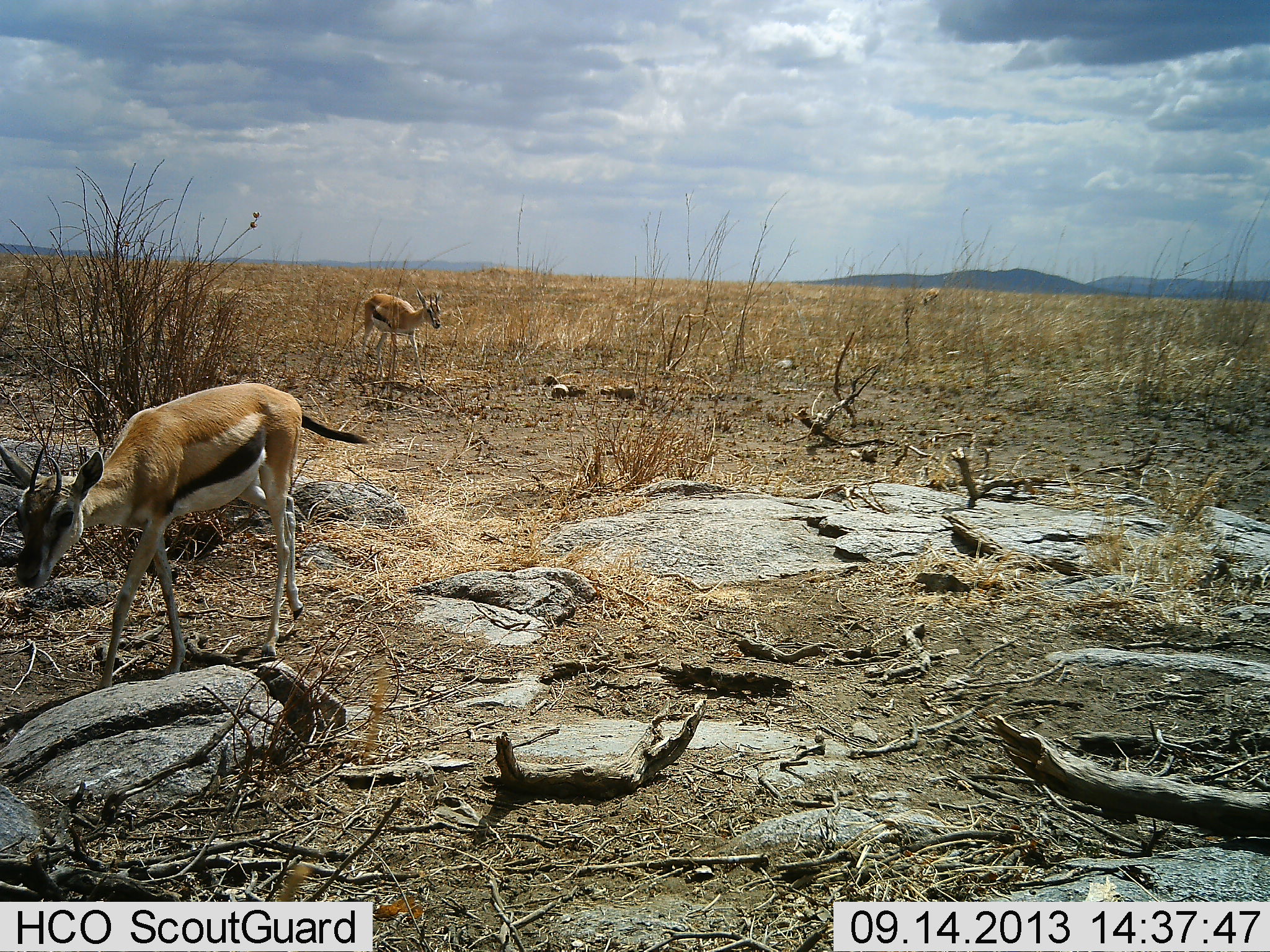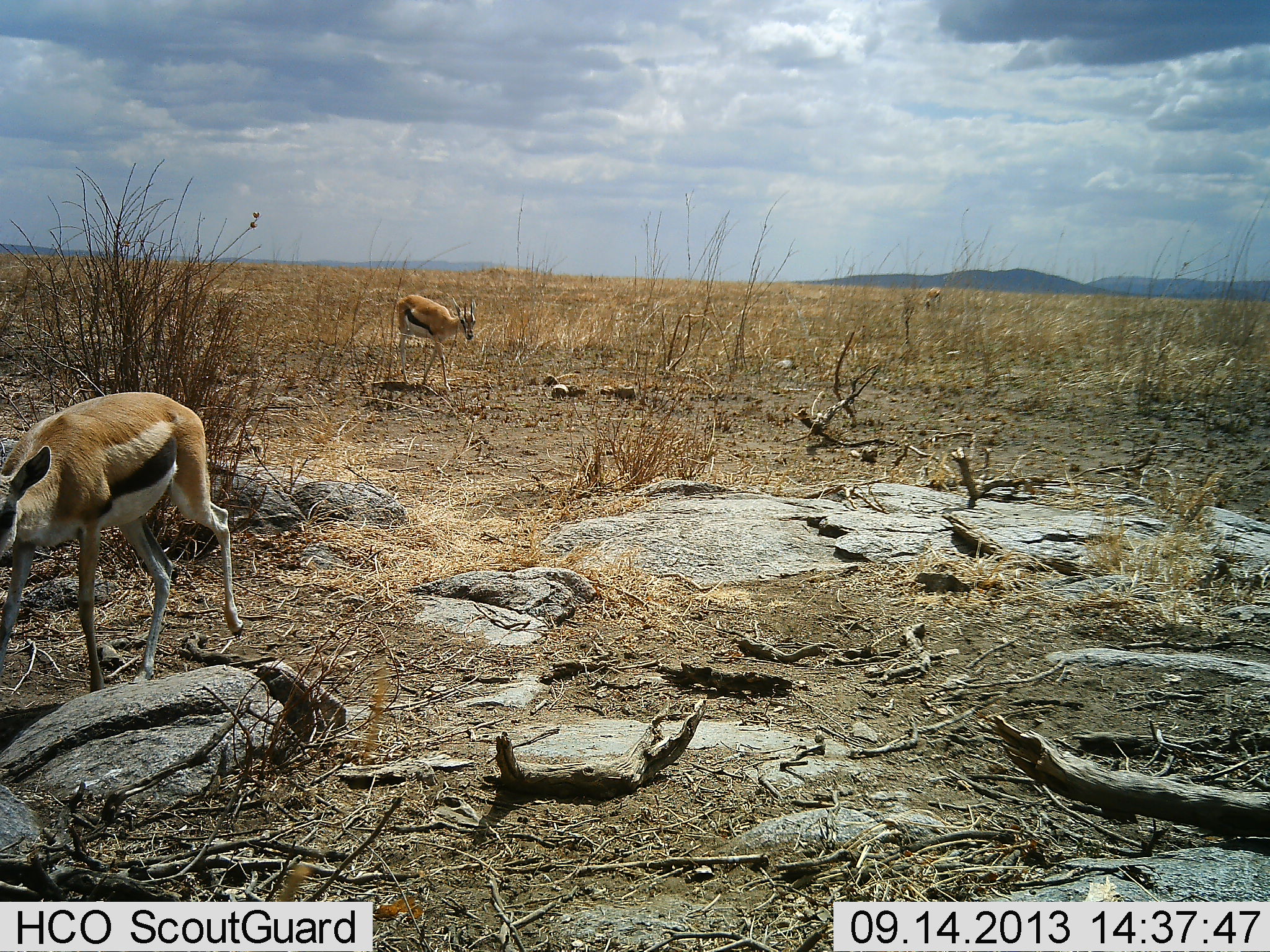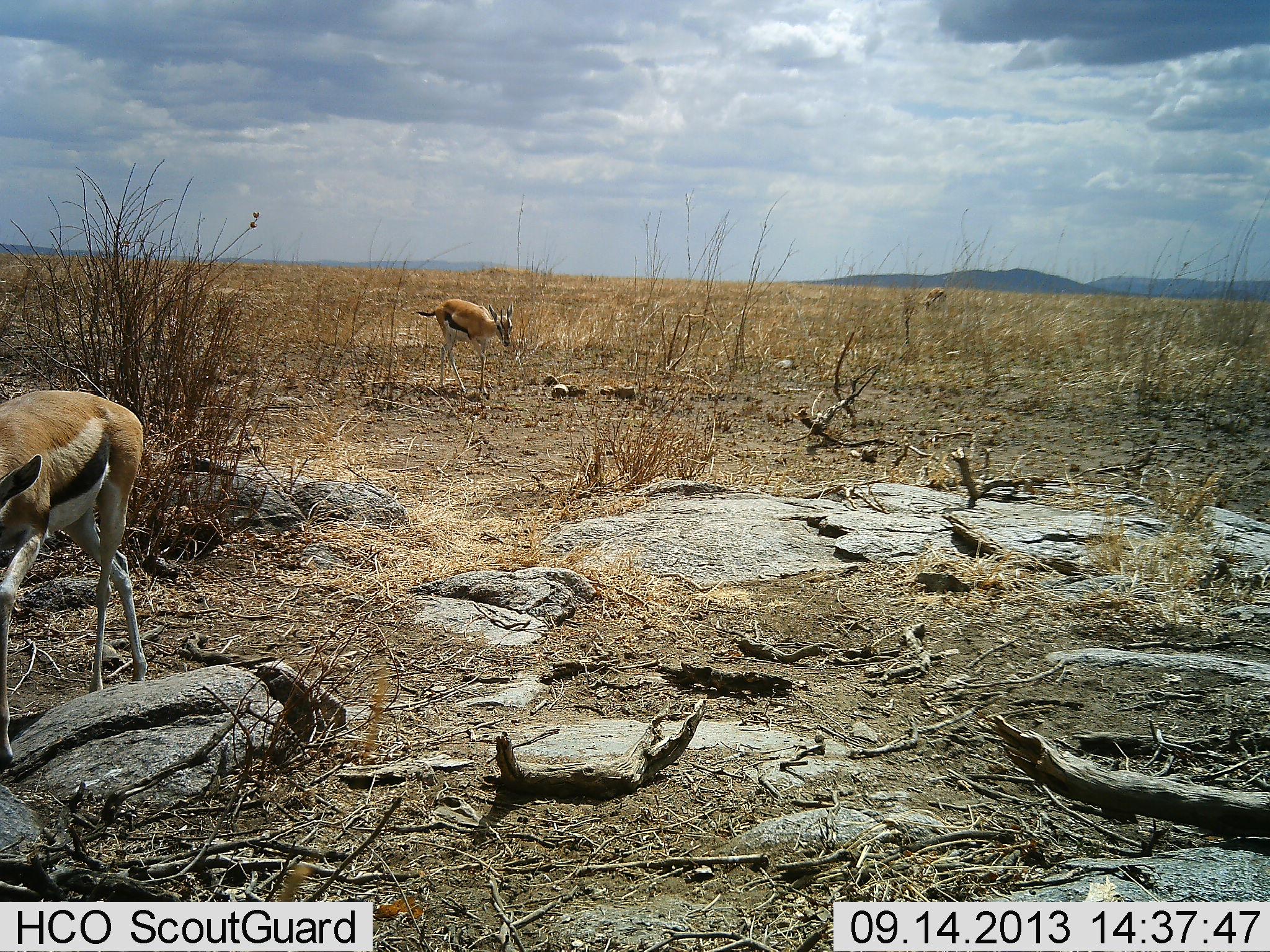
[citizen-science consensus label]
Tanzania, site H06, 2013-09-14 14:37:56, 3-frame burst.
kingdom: Animalia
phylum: Chordata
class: Mammalia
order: Artiodactyla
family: Bovidae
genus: Eudorcas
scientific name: Eudorcas thomsonii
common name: thomson's gazelle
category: gazellethomsons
Gazellethomsons (thomson's gazelle) (Eudorcas thomsonii), count 2. Behavior (volunteer vote fractions): standing 20%, resting 0%, moving 100%, interacting 0%. Young present (vote fraction): 0%. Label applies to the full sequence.